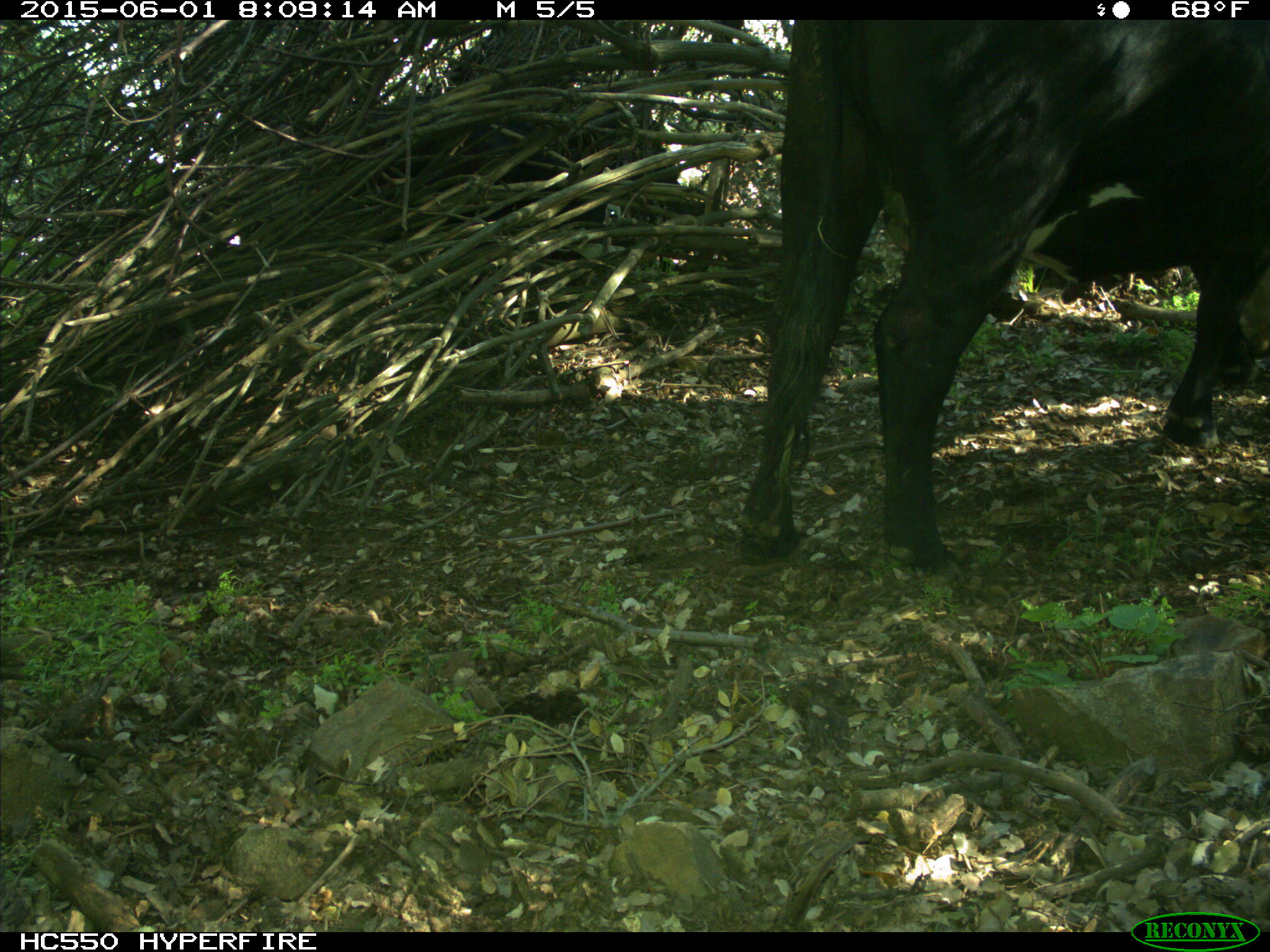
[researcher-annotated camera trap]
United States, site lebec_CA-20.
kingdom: Animalia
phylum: Chordata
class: Mammalia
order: Artiodactyla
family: Bovidae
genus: Bos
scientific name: Bos taurus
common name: domestic cow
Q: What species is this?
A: Bos taurus (domestic cow).